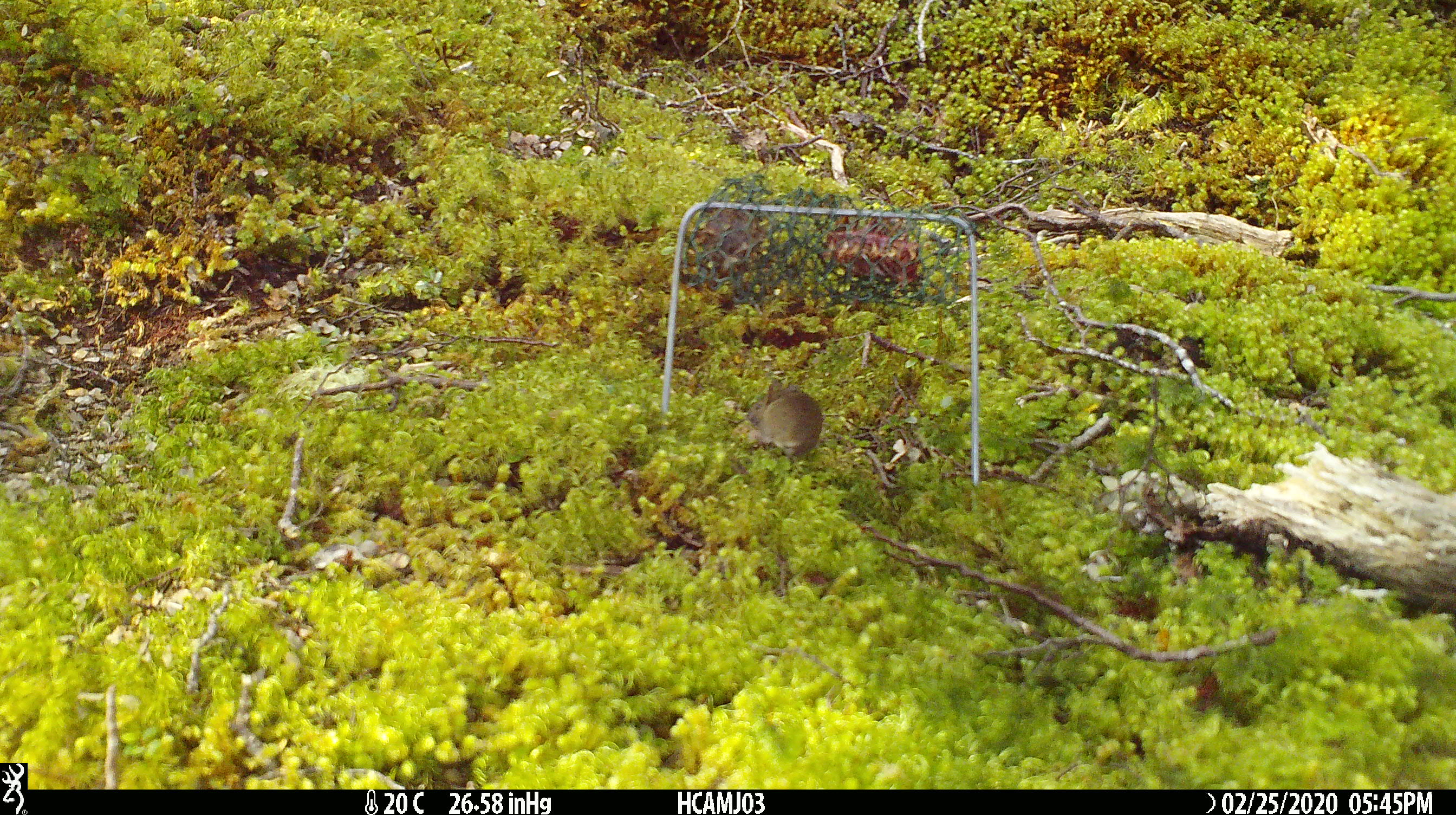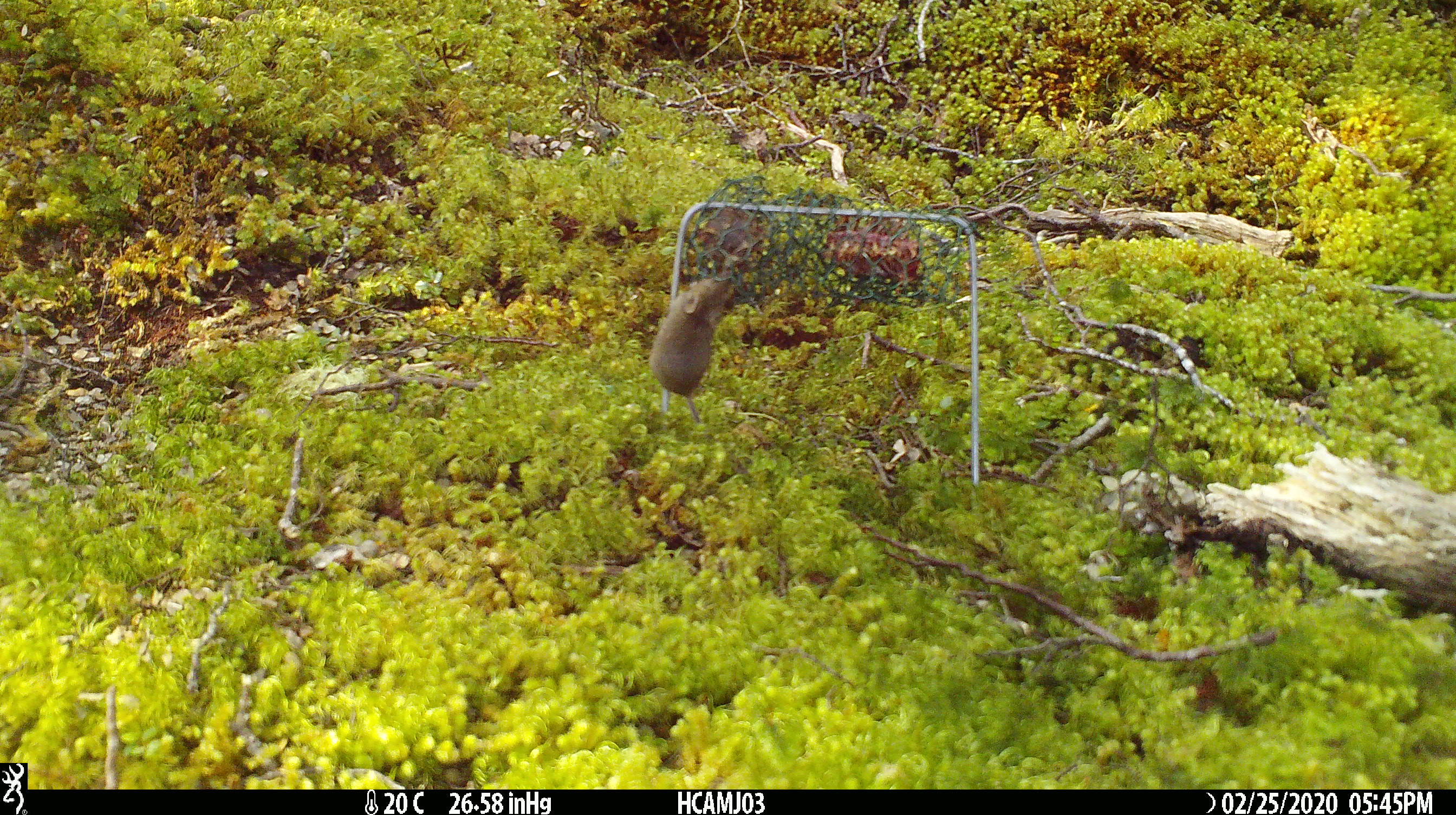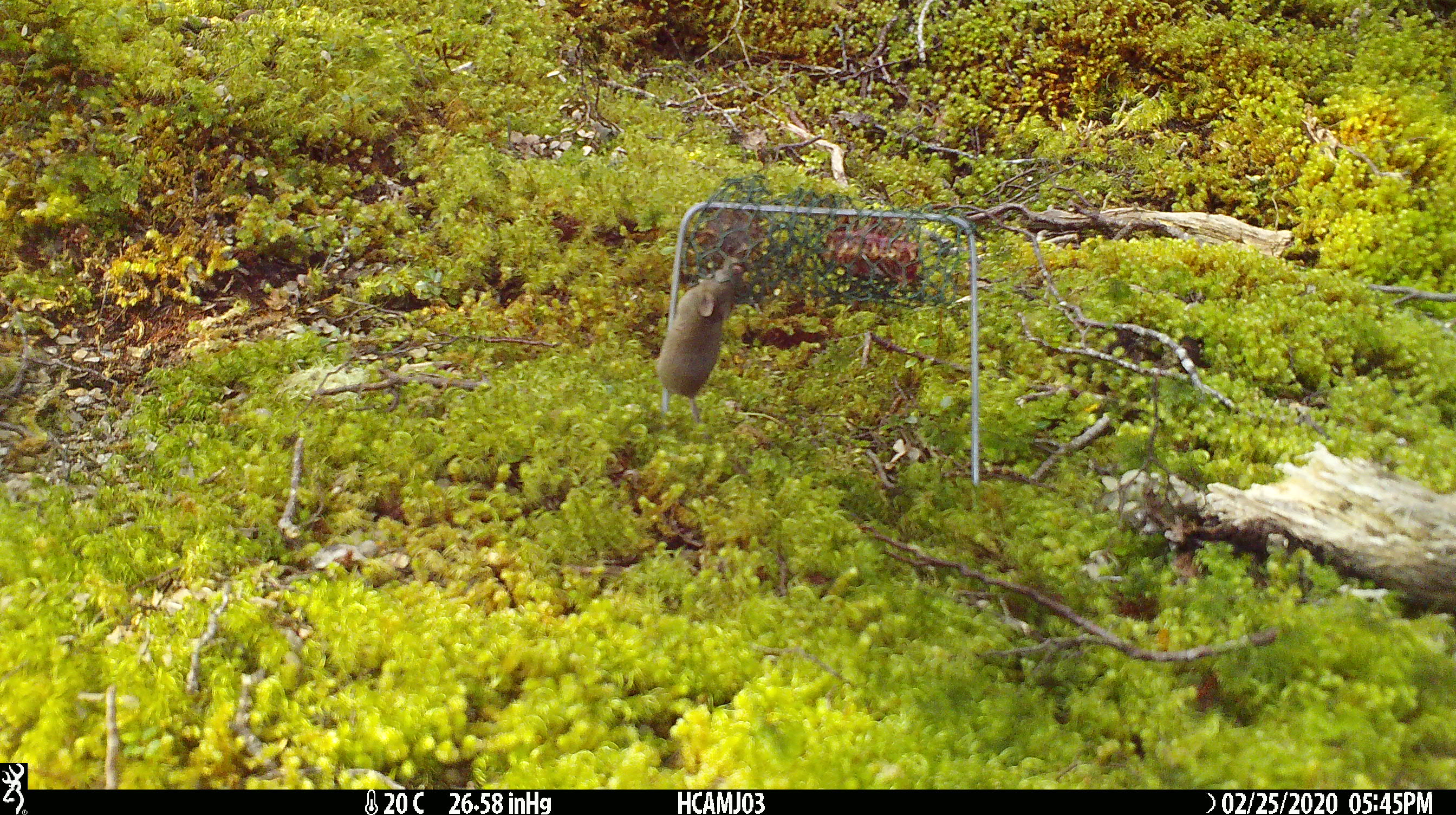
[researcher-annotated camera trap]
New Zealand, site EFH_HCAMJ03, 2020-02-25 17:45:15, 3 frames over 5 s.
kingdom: Animalia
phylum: Chordata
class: Mammalia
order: Rodentia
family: Muridae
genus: Mus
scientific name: Mus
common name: mouse